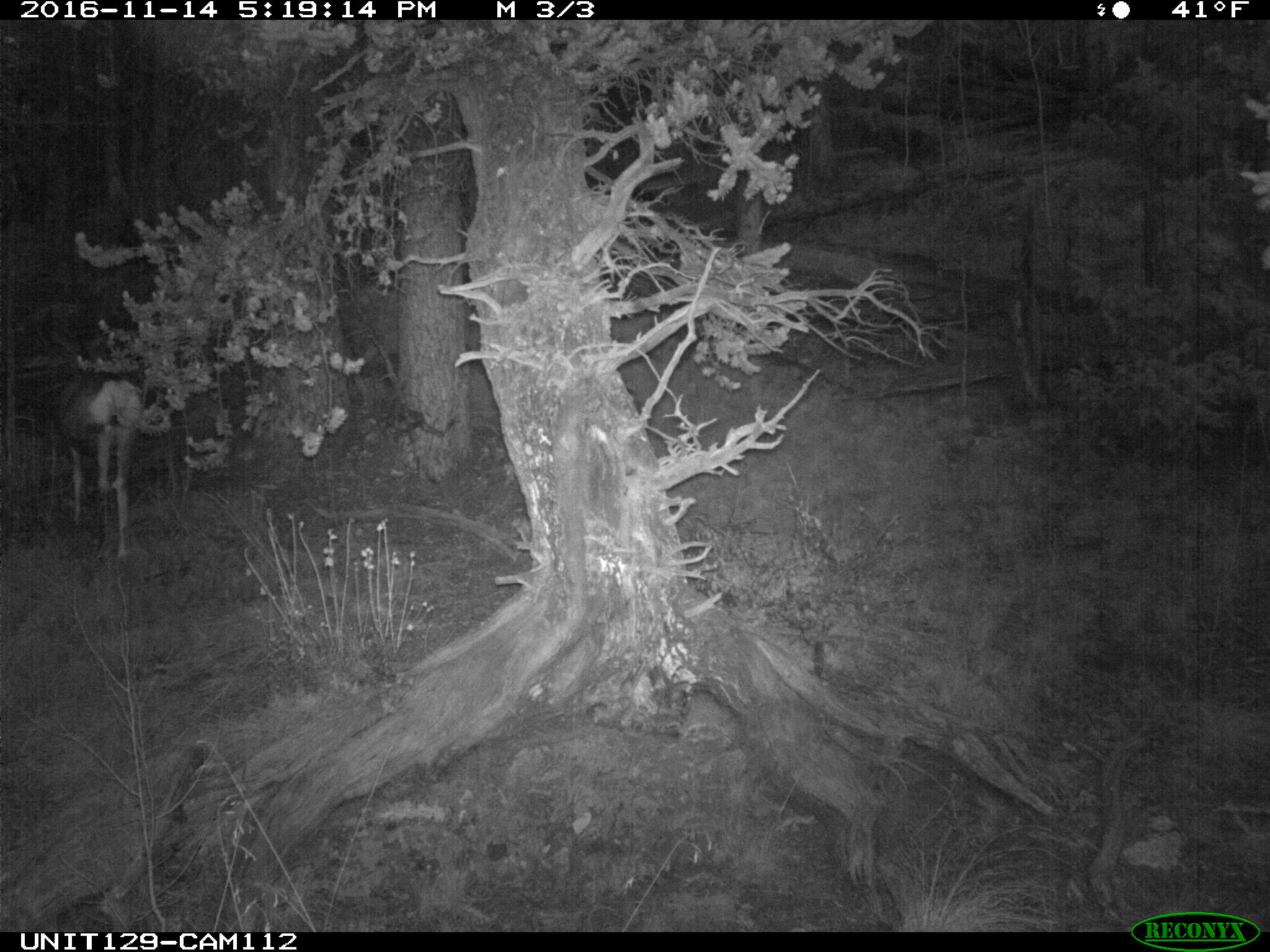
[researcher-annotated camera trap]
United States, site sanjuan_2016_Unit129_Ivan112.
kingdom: Animalia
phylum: Chordata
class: Mammalia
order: Artiodactyla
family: Cervidae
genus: Odocoileus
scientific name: Odocoileus hemionus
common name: mule deer